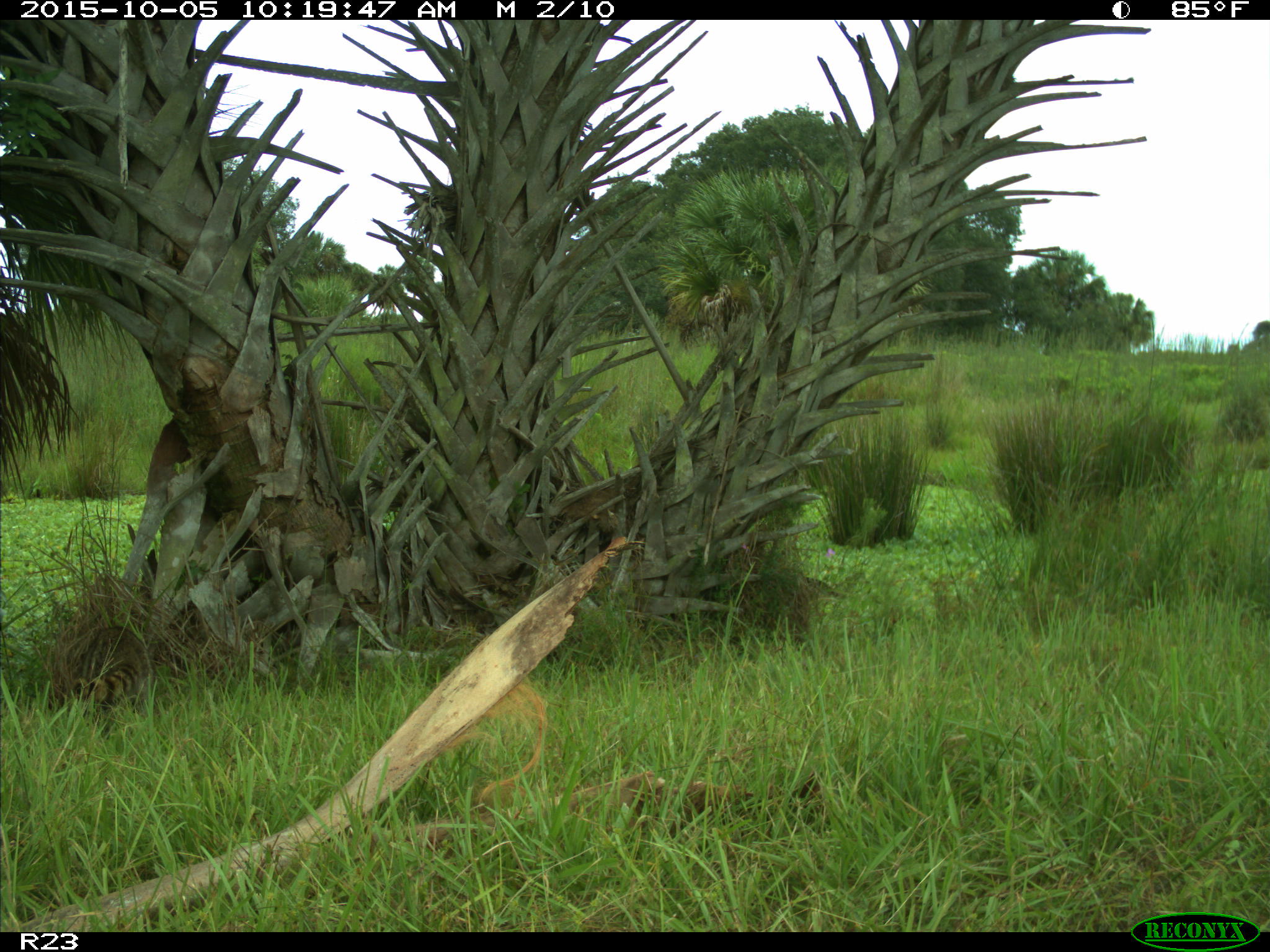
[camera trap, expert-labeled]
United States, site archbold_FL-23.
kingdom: Animalia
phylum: Chordata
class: Mammalia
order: Carnivora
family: Procyonidae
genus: Procyon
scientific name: Procyon lotor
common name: common raccoon